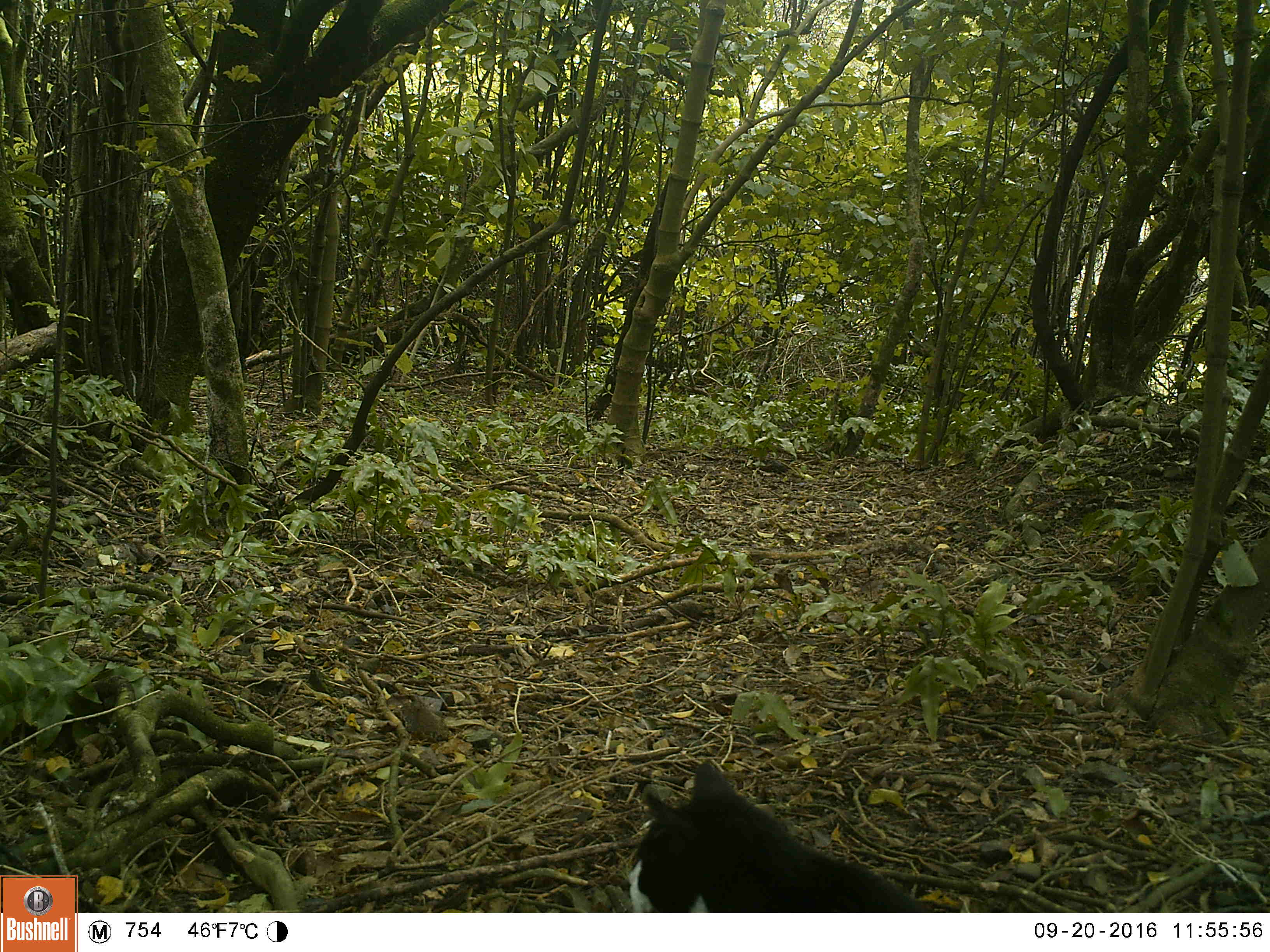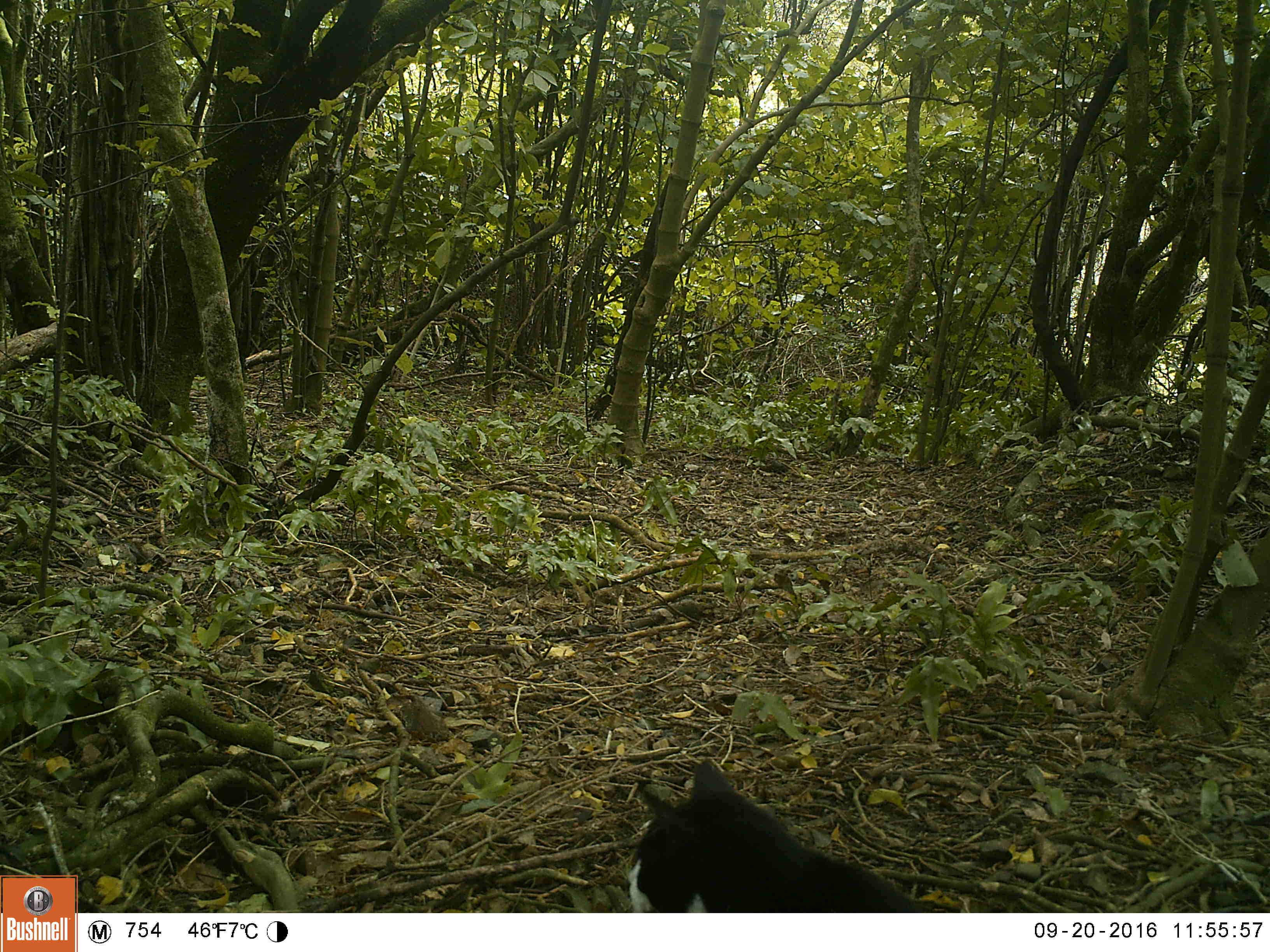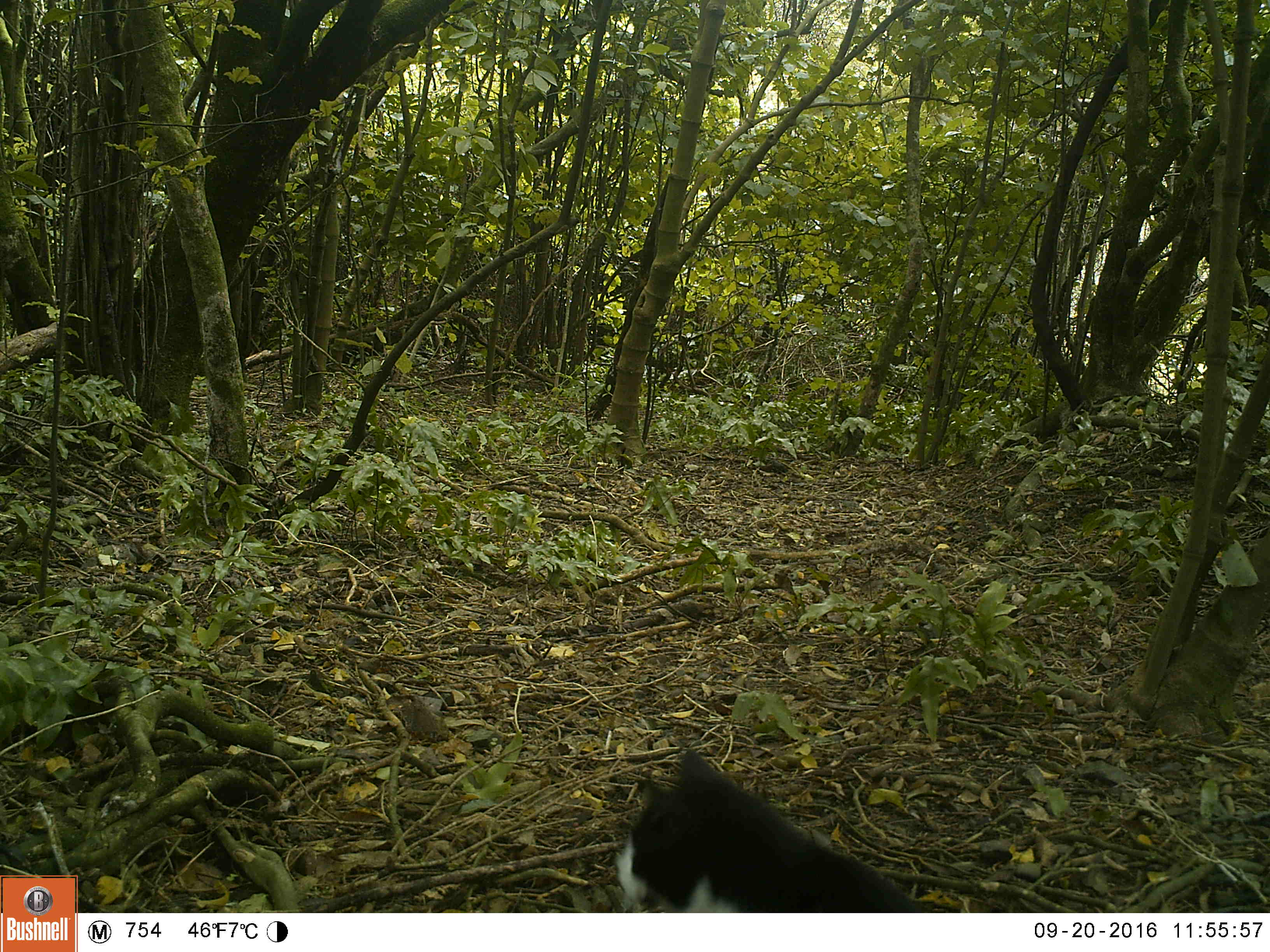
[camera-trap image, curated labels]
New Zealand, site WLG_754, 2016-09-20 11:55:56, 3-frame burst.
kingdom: Animalia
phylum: Chordata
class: Mammalia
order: Carnivora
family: Felidae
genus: Felis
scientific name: Felis catus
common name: domestic cat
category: cat